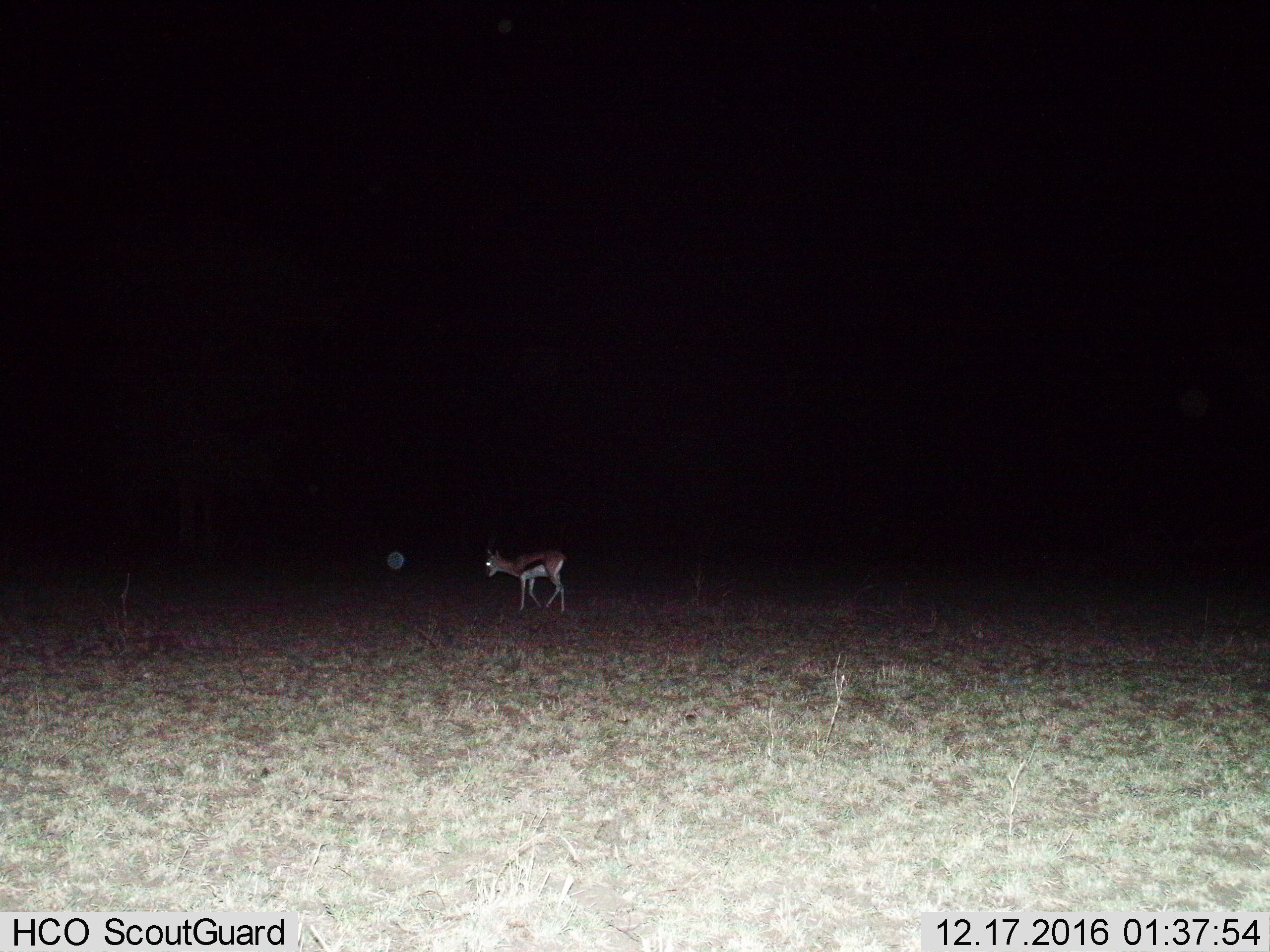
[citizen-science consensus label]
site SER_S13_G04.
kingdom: Animalia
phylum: Chordata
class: Mammalia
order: Artiodactyla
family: Bovidae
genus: Eudorcas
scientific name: Eudorcas thomsonii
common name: thomson's gazelle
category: gazellethomsons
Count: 1.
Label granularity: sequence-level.